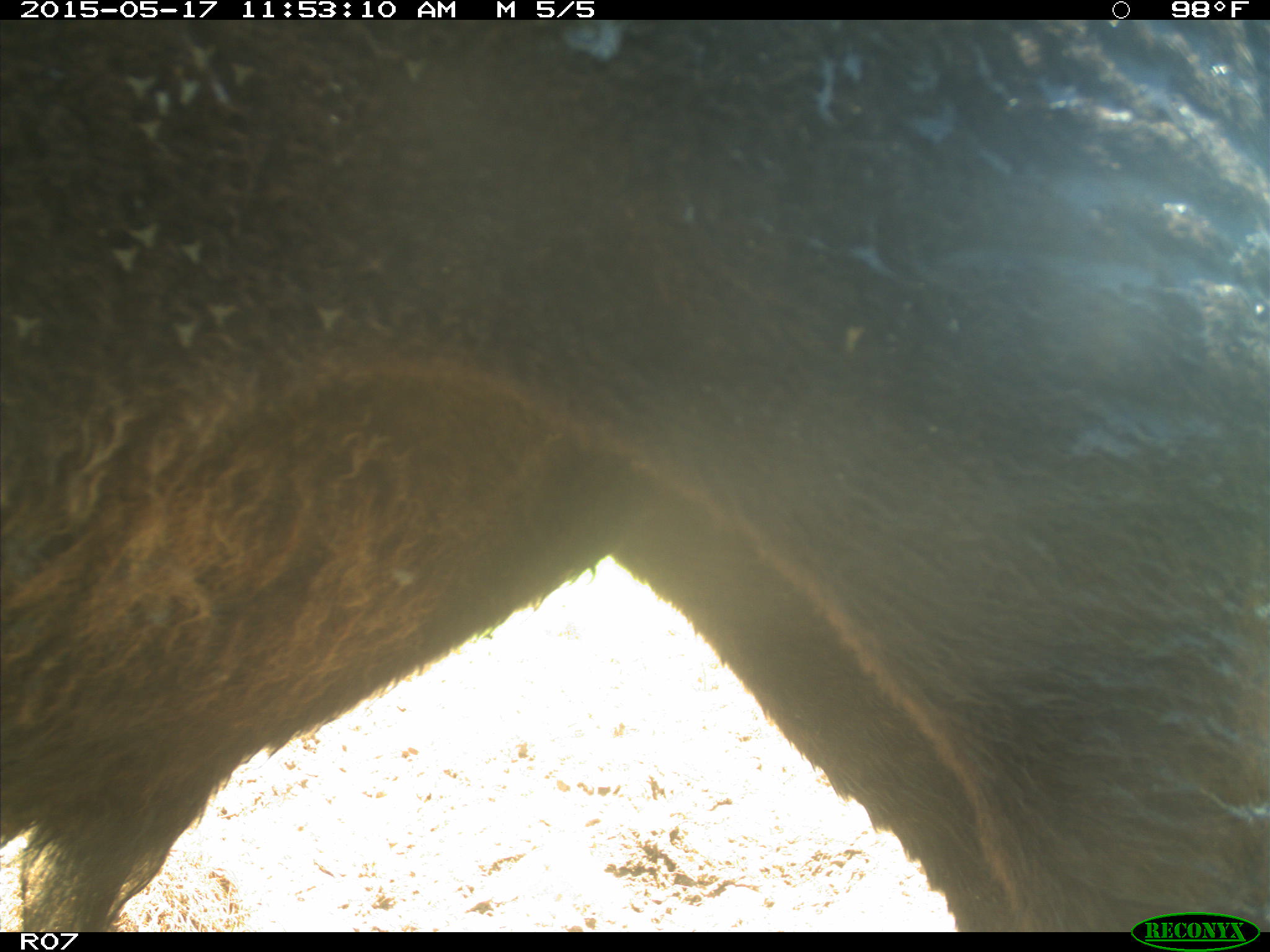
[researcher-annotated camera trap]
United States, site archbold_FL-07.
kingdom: Animalia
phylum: Chordata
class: Mammalia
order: Artiodactyla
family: Bovidae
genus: Bos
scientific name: Bos taurus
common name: domestic cow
Bos taurus (domestic cow).